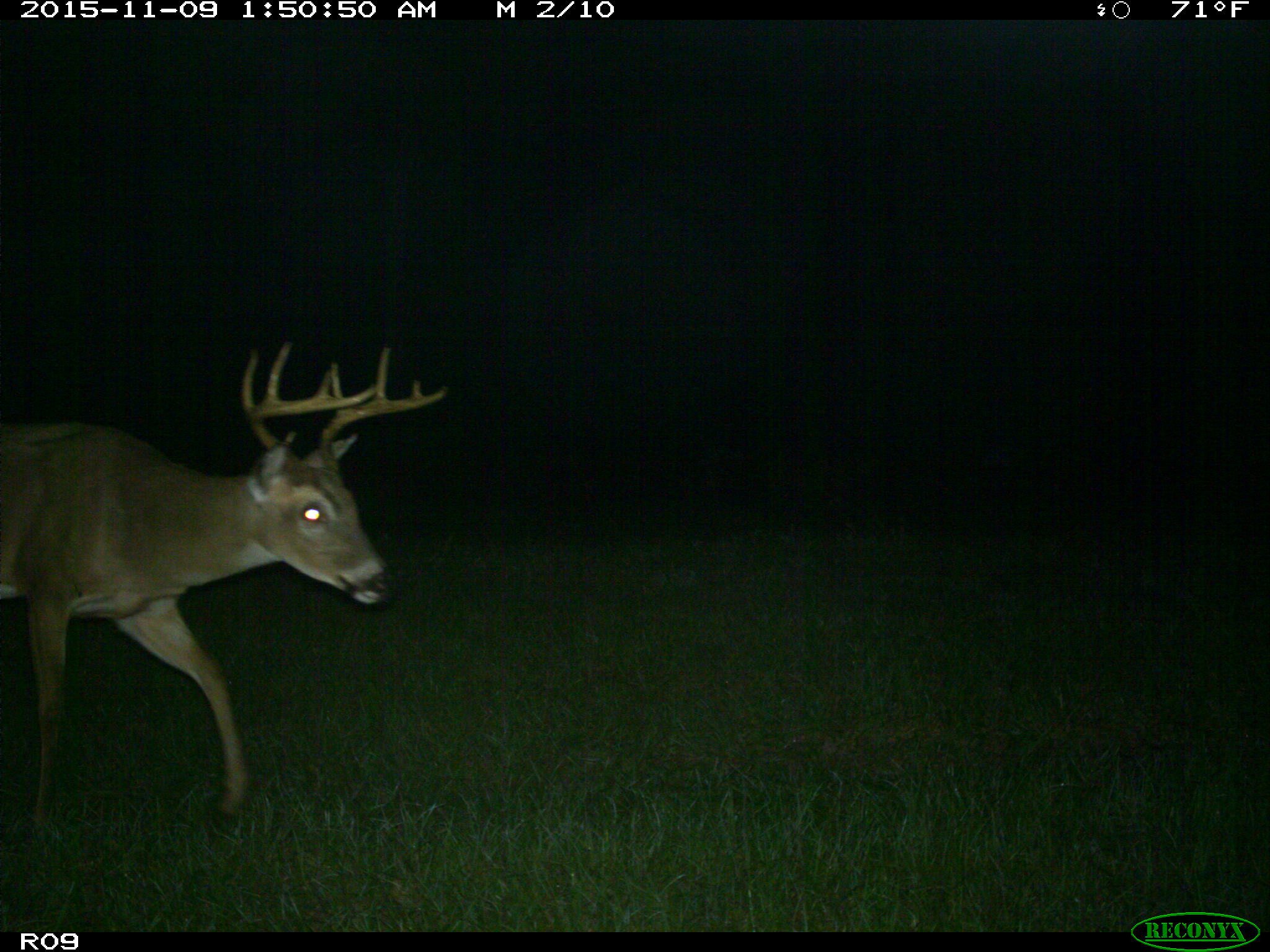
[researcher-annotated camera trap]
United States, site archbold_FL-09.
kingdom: Animalia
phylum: Chordata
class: Mammalia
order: Artiodactyla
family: Cervidae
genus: Odocoileus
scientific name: Odocoileus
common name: deer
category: unidentified deer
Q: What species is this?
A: Unidentified deer (deer) (Odocoileus).